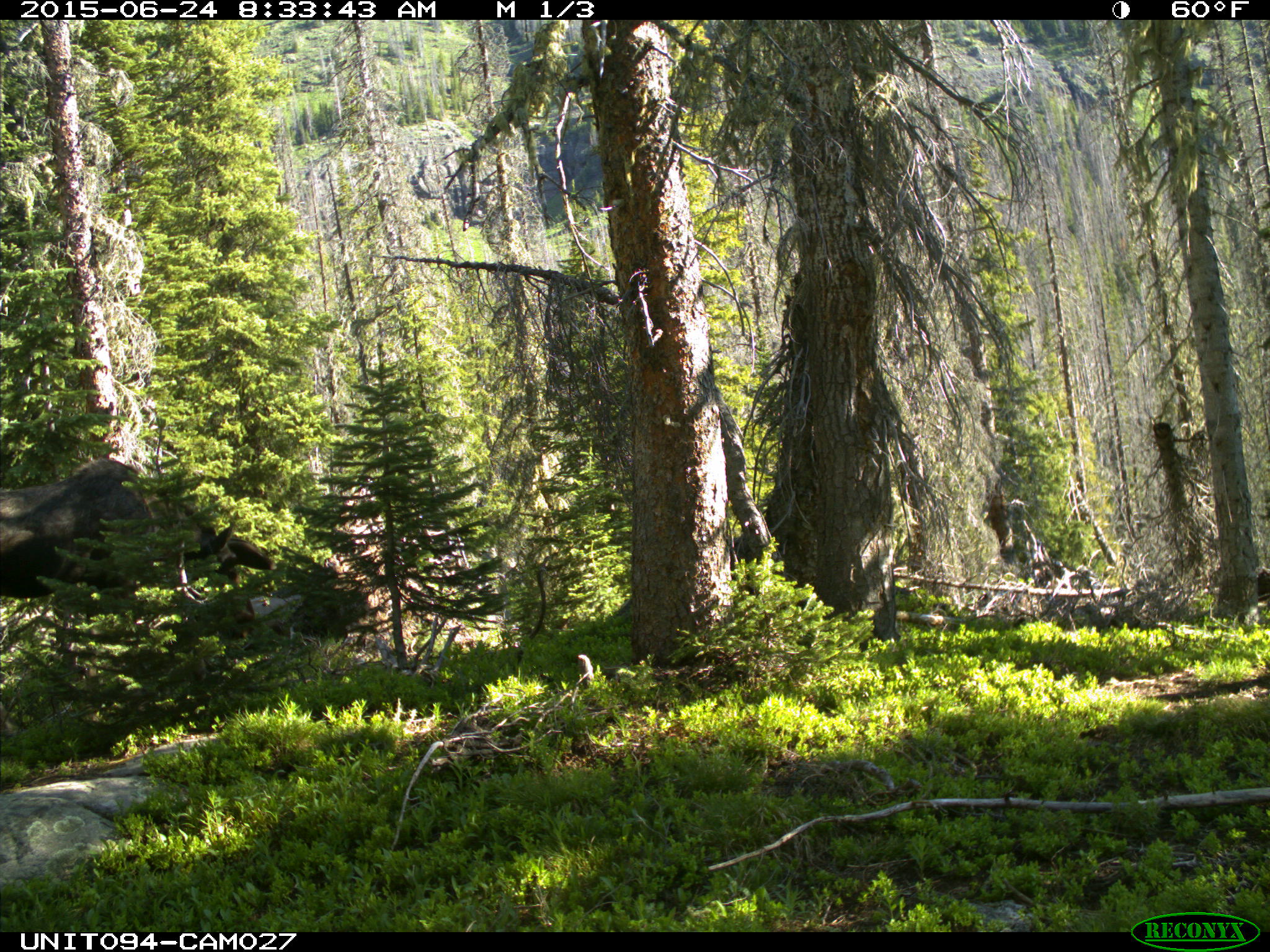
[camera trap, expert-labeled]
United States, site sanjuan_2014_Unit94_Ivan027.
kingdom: Animalia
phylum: Chordata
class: Mammalia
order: Artiodactyla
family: Cervidae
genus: Alces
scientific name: Alces alces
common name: moose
Alces alces (moose).